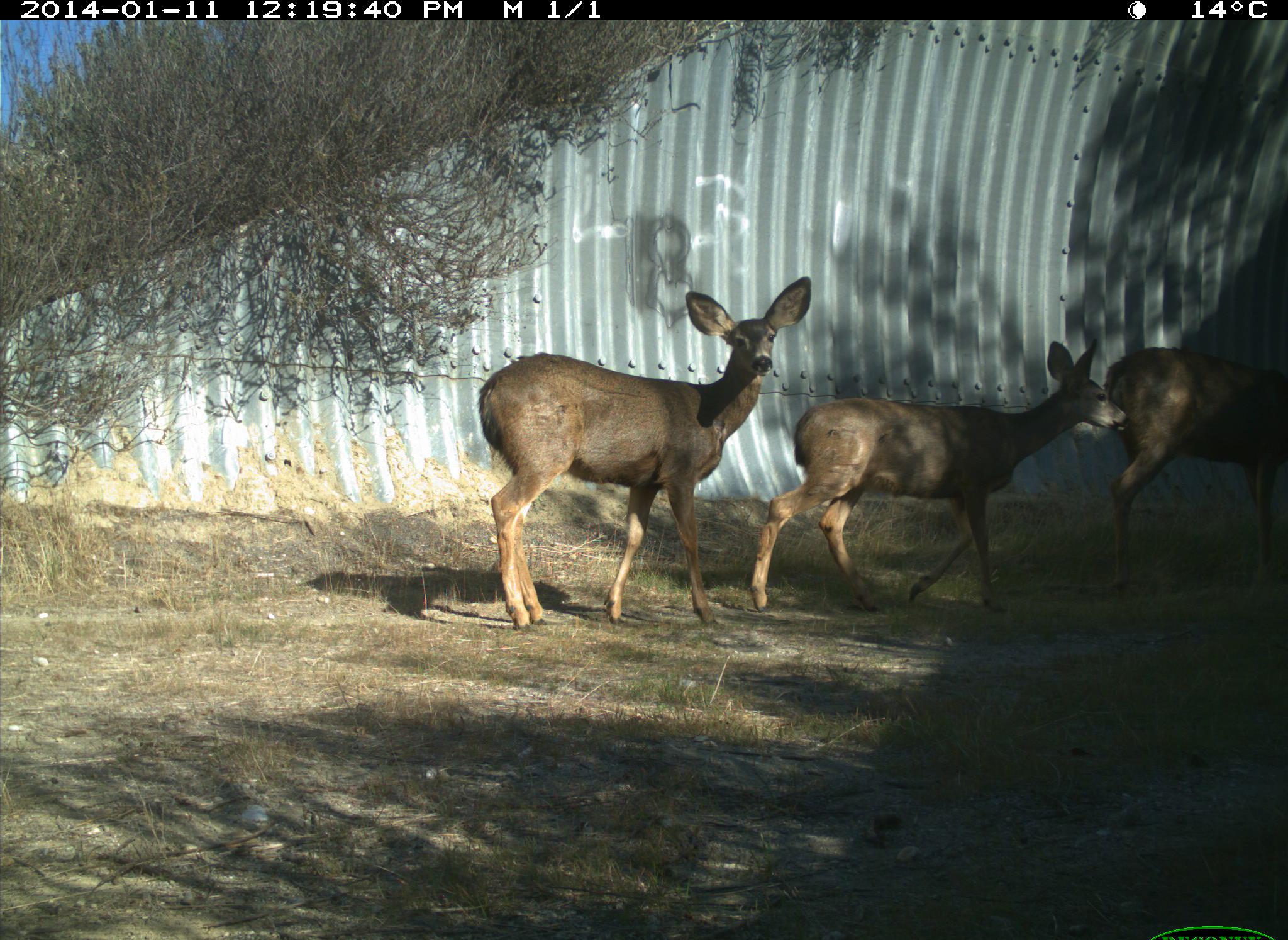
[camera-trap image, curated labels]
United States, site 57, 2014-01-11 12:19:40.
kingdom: Animalia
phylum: Chordata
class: Mammalia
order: Artiodactyla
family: Cervidae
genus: Odocoileus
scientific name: Odocoileus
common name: deer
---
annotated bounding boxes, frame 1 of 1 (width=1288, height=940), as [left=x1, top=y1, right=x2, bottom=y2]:
deer: [left=476, top=272, right=814, bottom=627]; [left=749, top=335, right=1129, bottom=619]; [left=1106, top=348, right=1288, bottom=596]